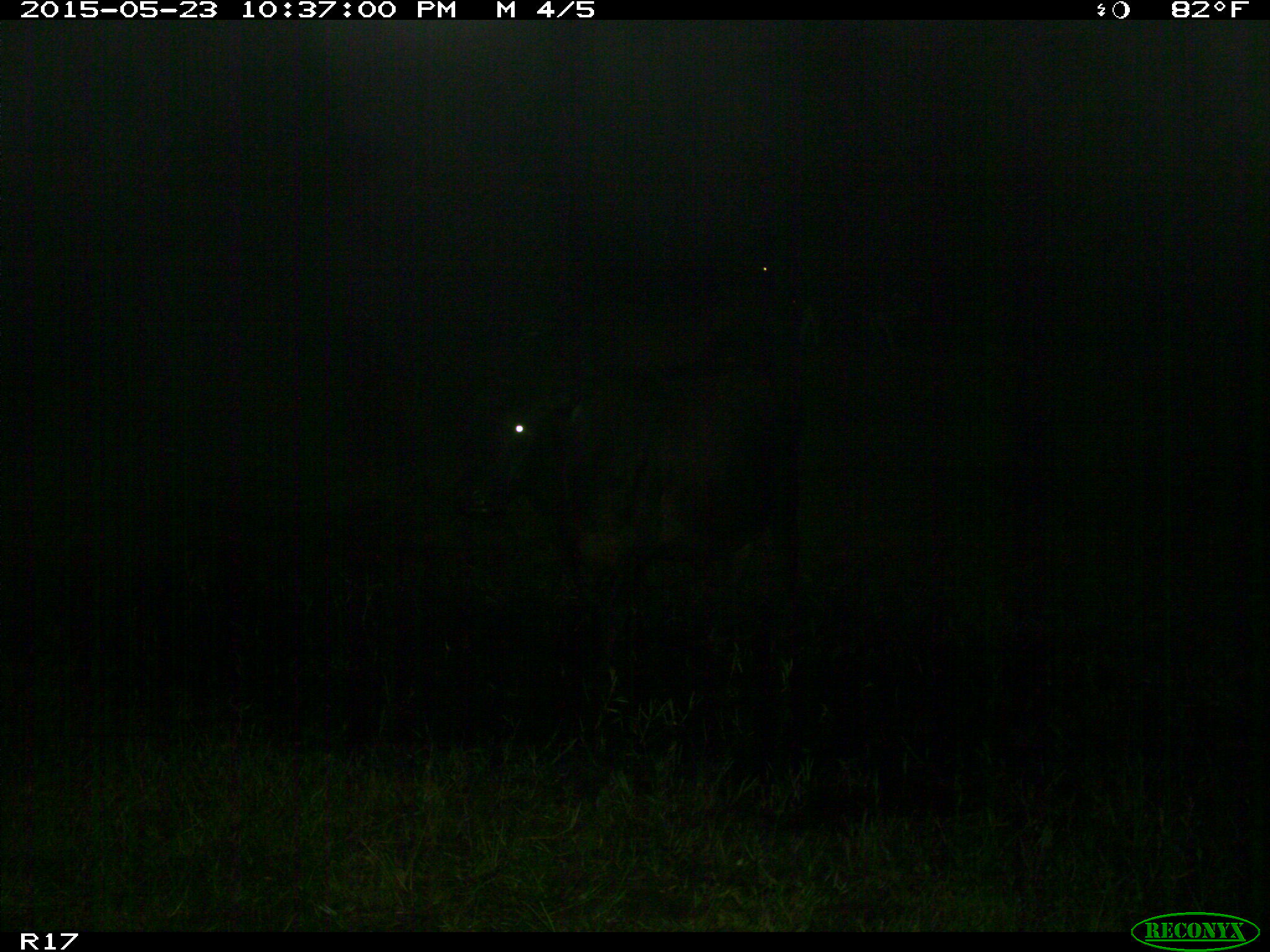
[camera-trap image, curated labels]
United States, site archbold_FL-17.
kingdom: Animalia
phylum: Chordata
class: Mammalia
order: Artiodactyla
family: Bovidae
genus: Bos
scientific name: Bos taurus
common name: domestic cow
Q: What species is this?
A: Bos taurus (domestic cow).